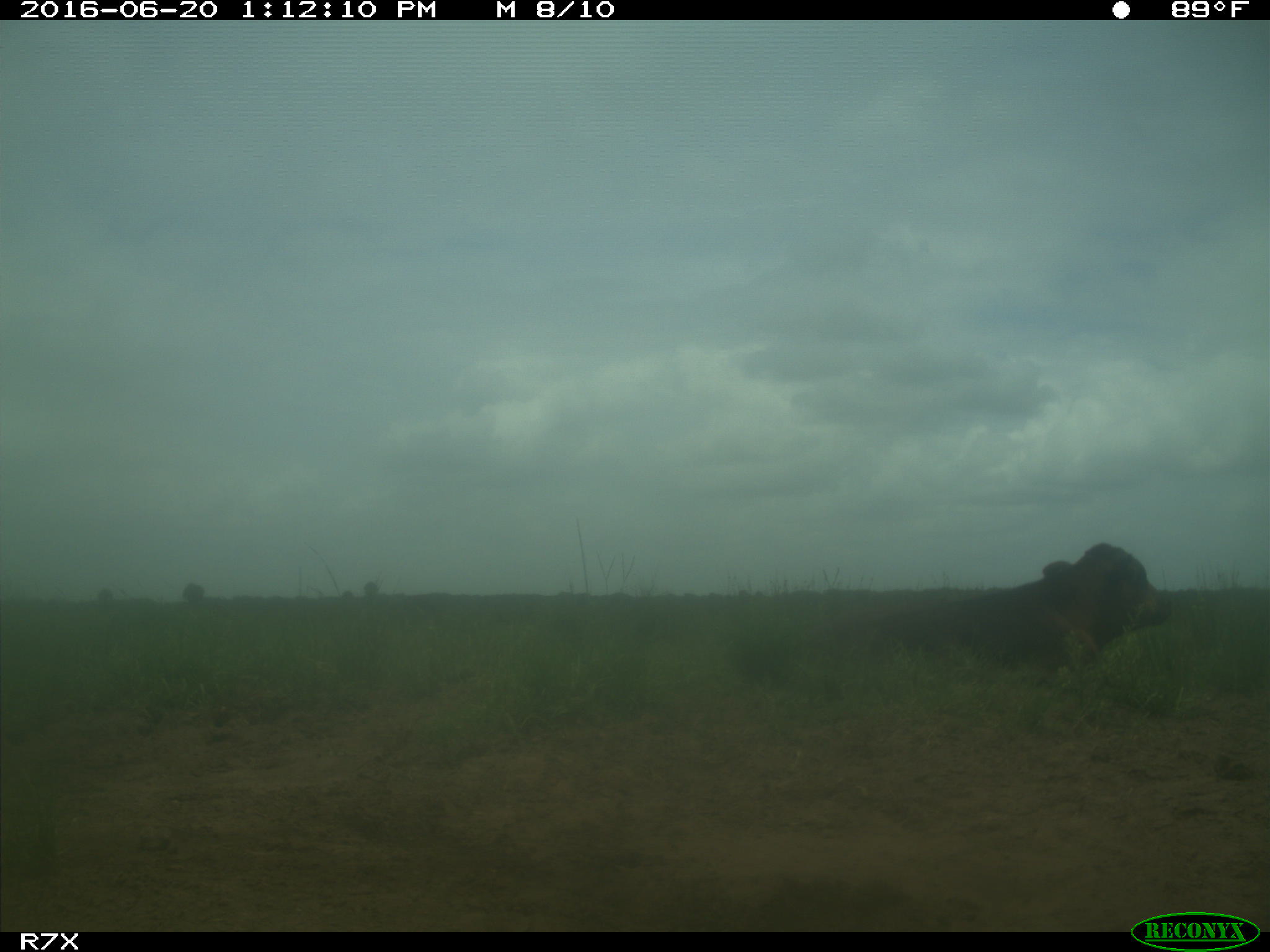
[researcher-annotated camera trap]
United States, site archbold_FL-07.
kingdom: Animalia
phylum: Chordata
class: Mammalia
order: Artiodactyla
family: Bovidae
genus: Bos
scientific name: Bos taurus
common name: domestic cow